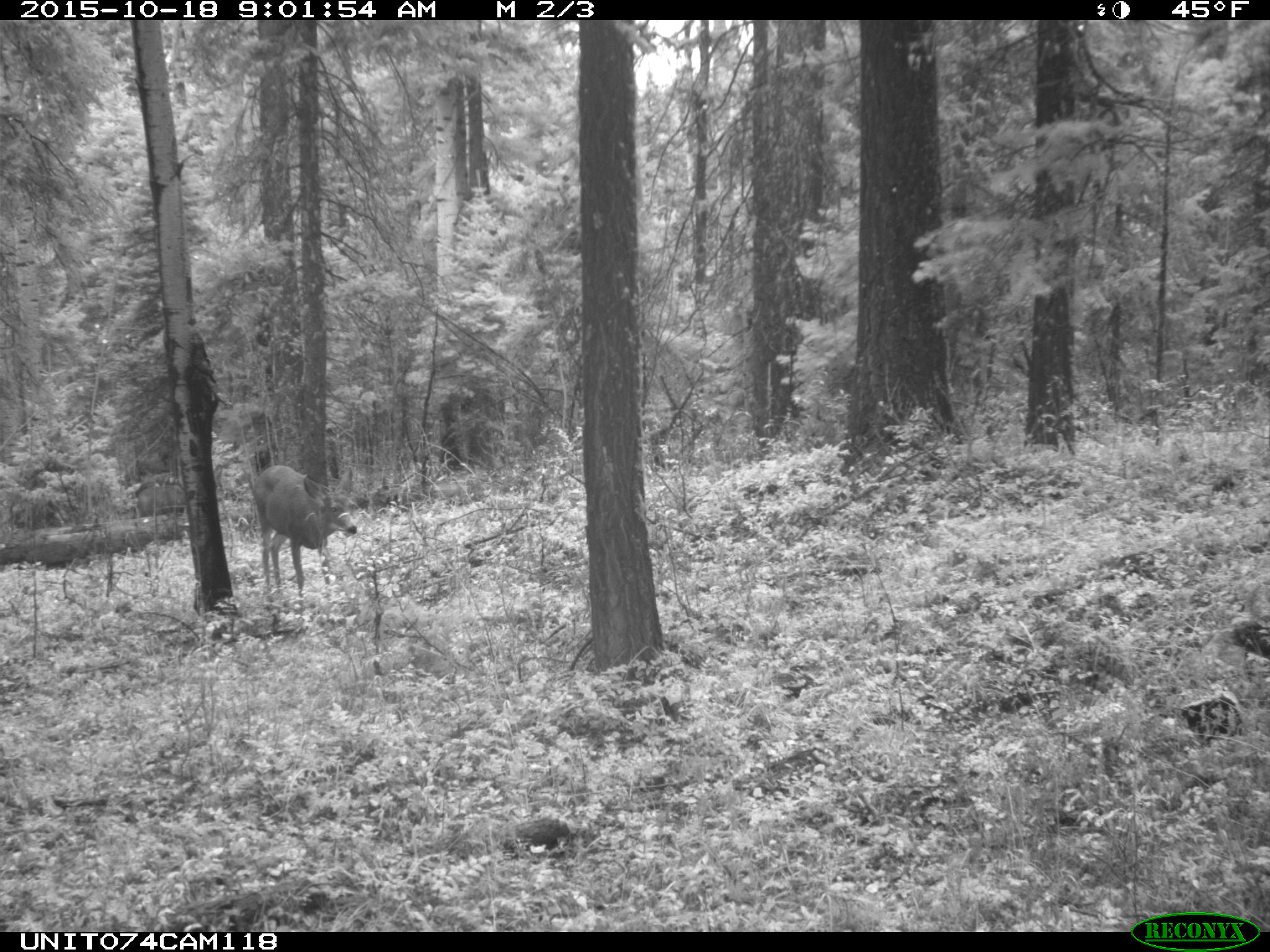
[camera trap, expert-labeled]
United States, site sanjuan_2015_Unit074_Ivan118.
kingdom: Animalia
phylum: Chordata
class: Mammalia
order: Artiodactyla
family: Cervidae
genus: Odocoileus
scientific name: Odocoileus hemionus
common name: mule deer